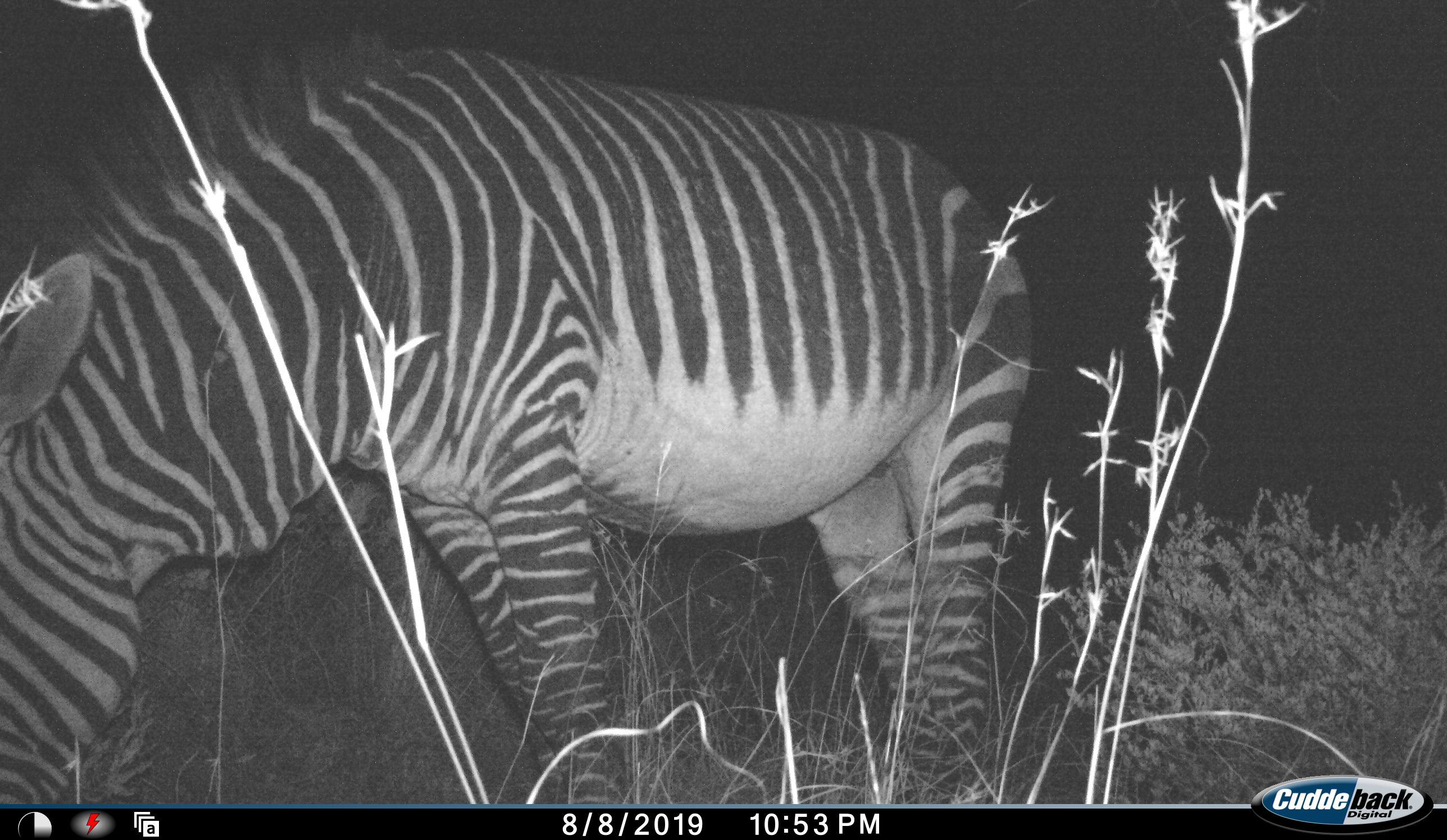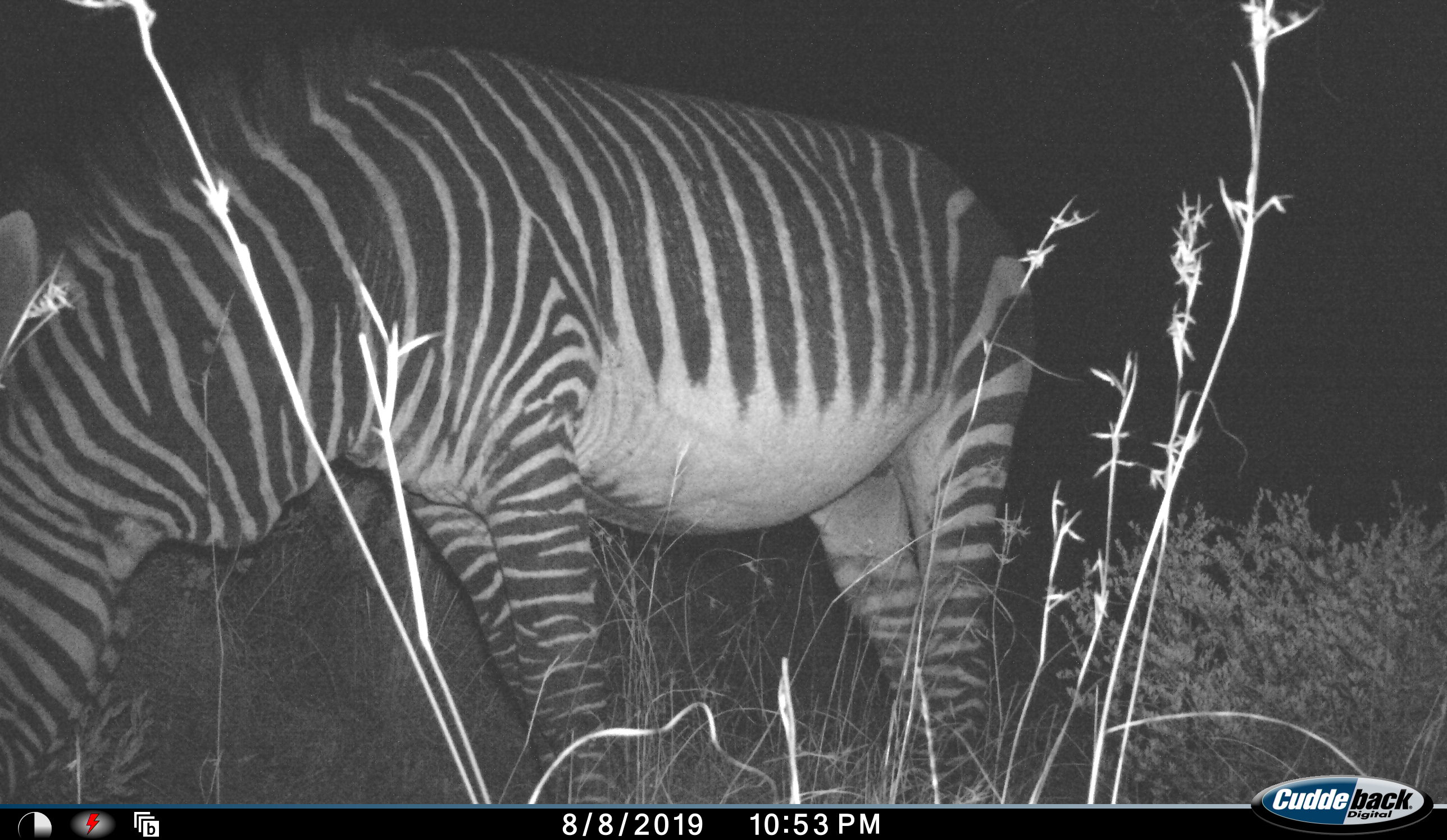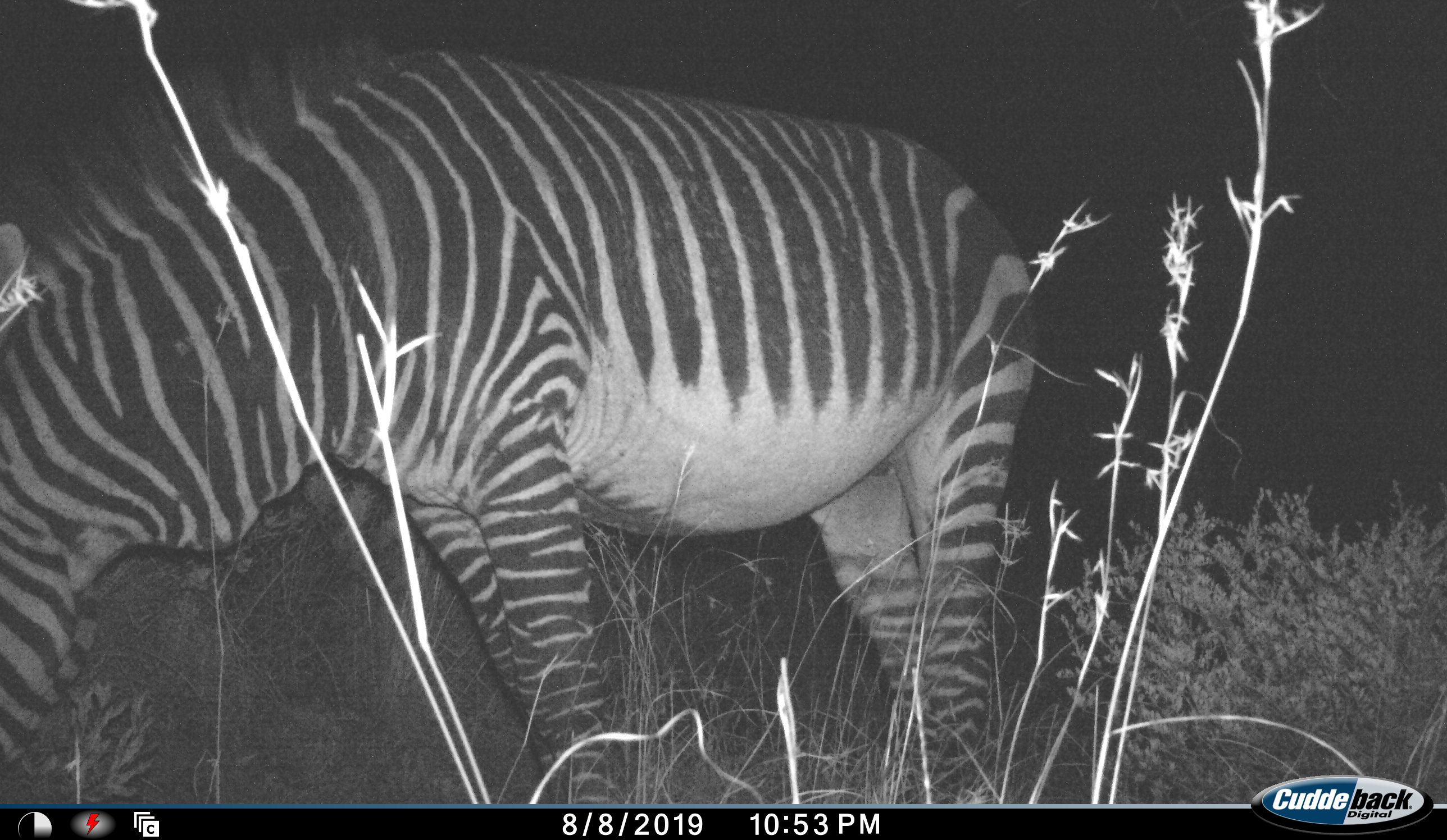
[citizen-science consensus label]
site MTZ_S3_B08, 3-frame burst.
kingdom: Animalia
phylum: Chordata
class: Mammalia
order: Perissodactyla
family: Equidae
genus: Equus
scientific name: Equus zebra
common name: mountain zebra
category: zebramountain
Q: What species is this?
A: Zebramountain (mountain zebra) (Equus zebra).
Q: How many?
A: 1.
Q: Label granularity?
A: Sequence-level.